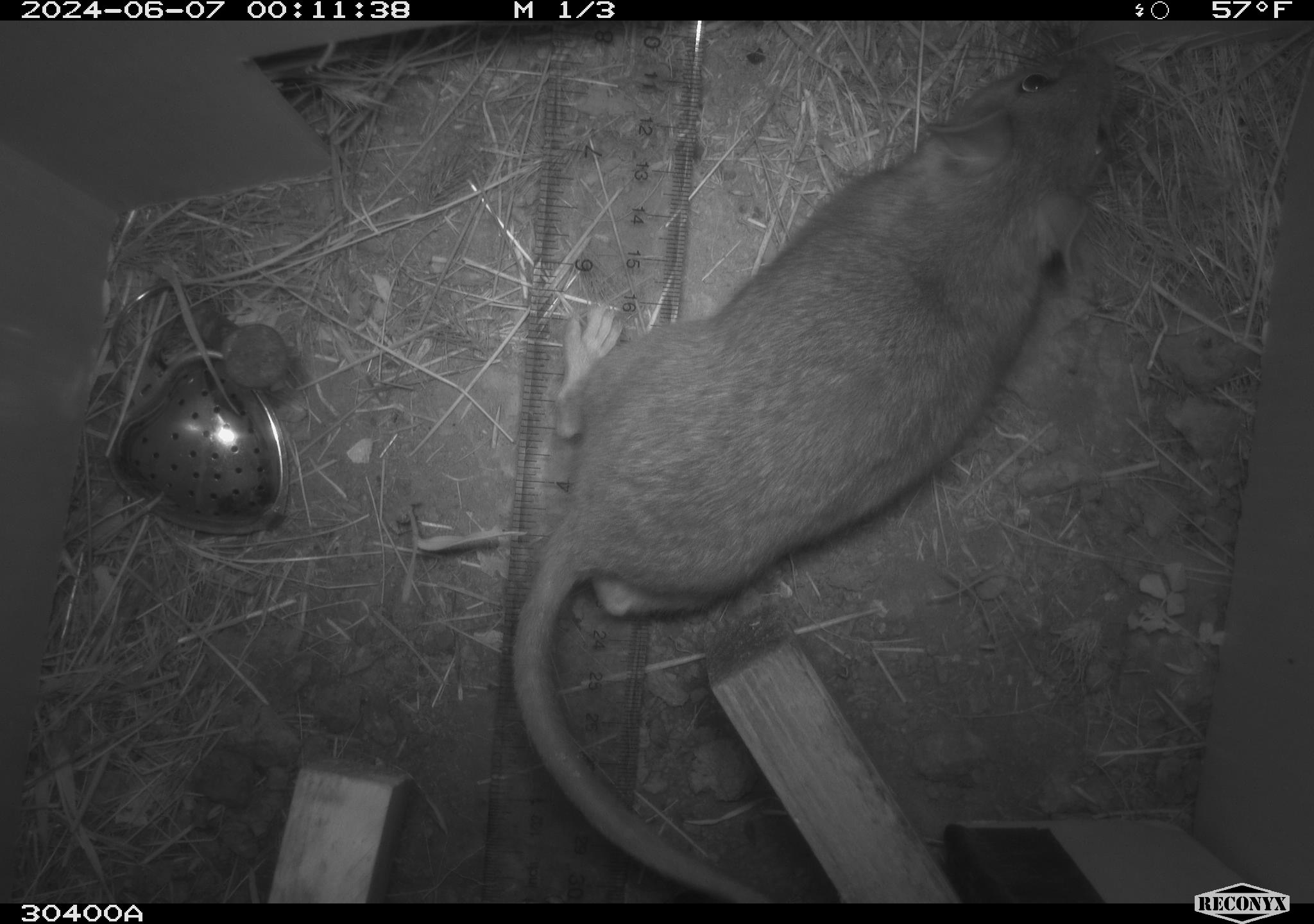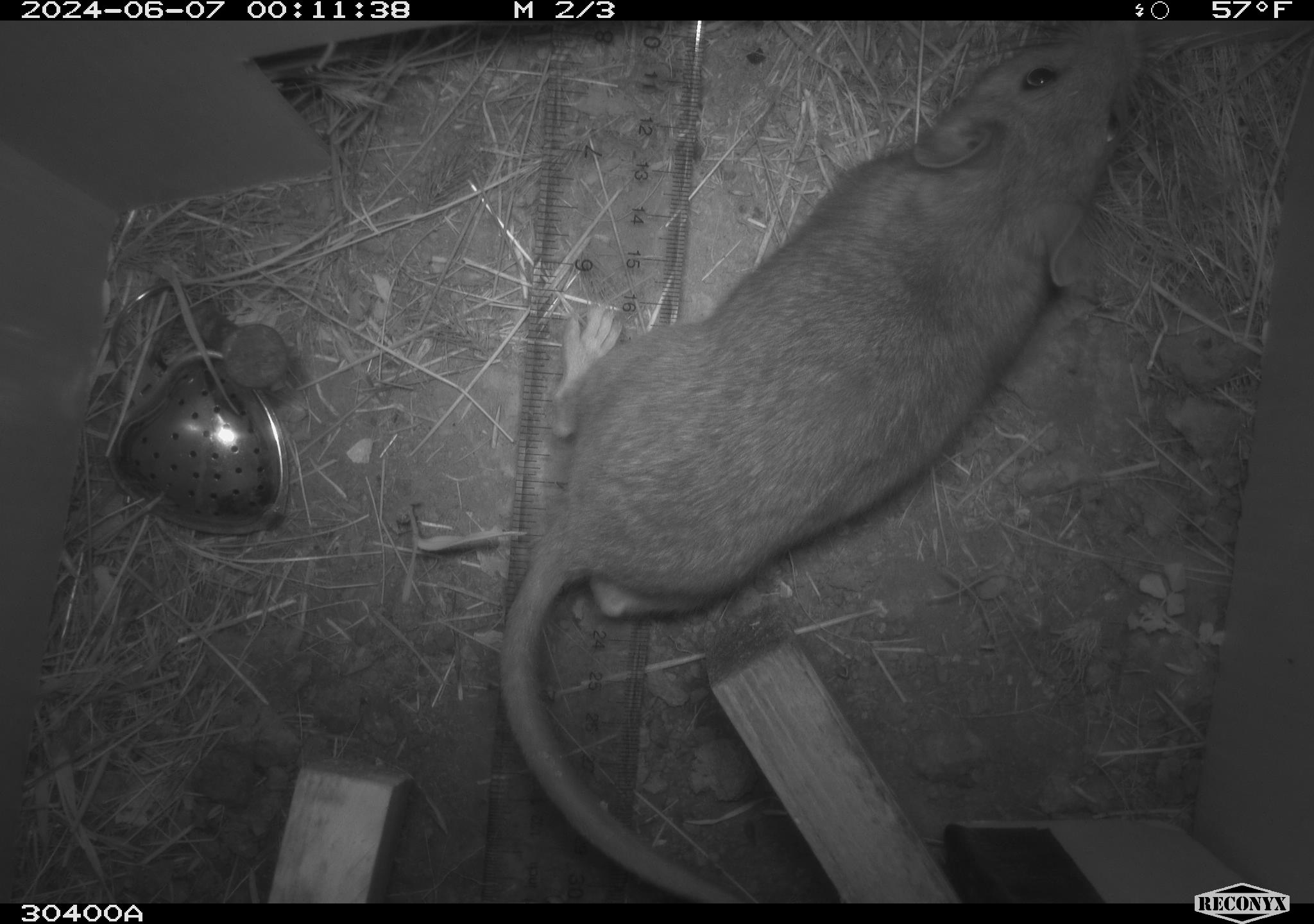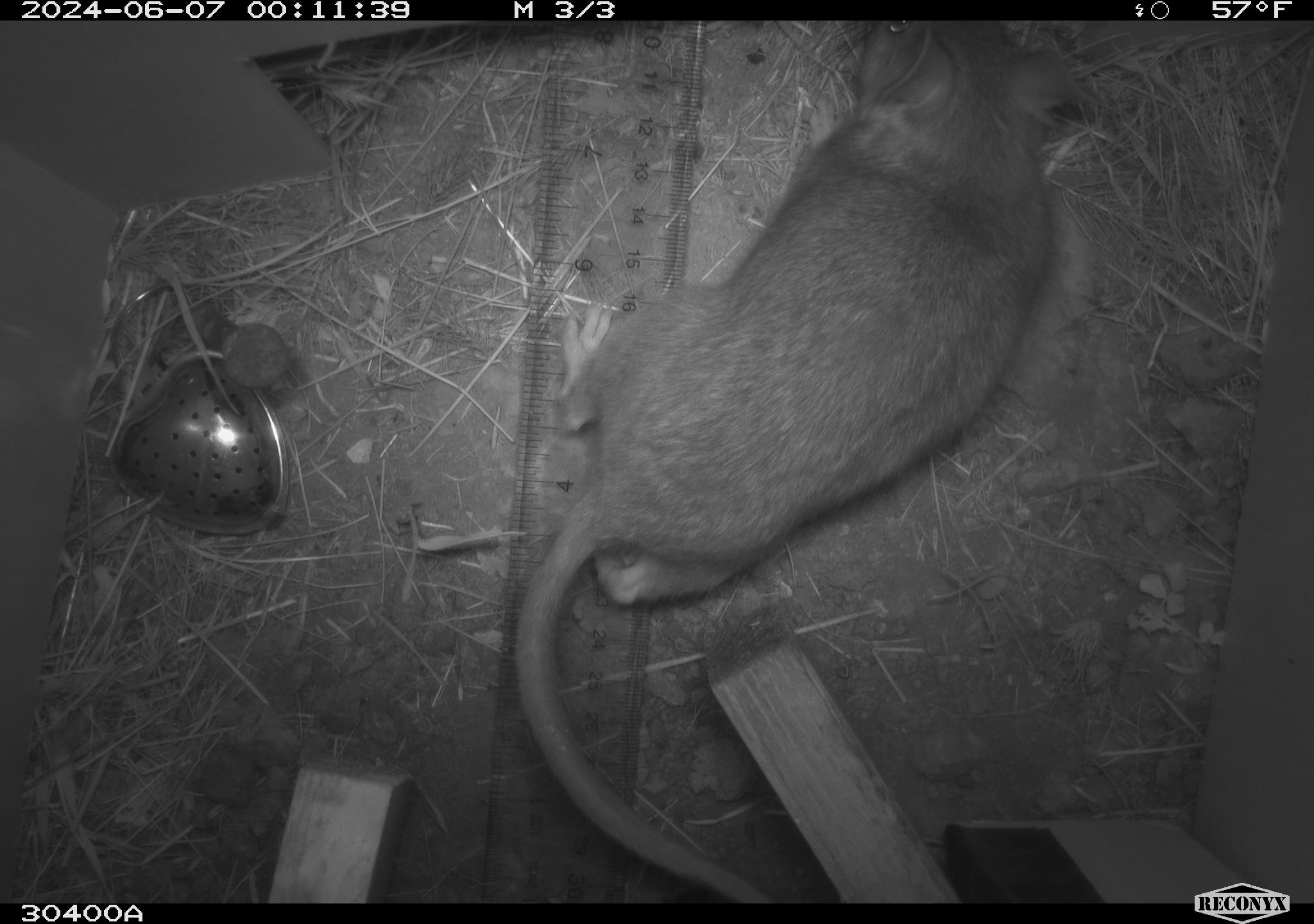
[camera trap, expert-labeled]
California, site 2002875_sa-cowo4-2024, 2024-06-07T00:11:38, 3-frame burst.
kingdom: Animalia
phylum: Chordata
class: Mammalia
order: Rodentia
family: Cricetidae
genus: Neotoma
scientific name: Neotoma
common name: pack rat or woodrat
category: neotoma species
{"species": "neotoma species (pack rat or woodrat) (Neotoma)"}